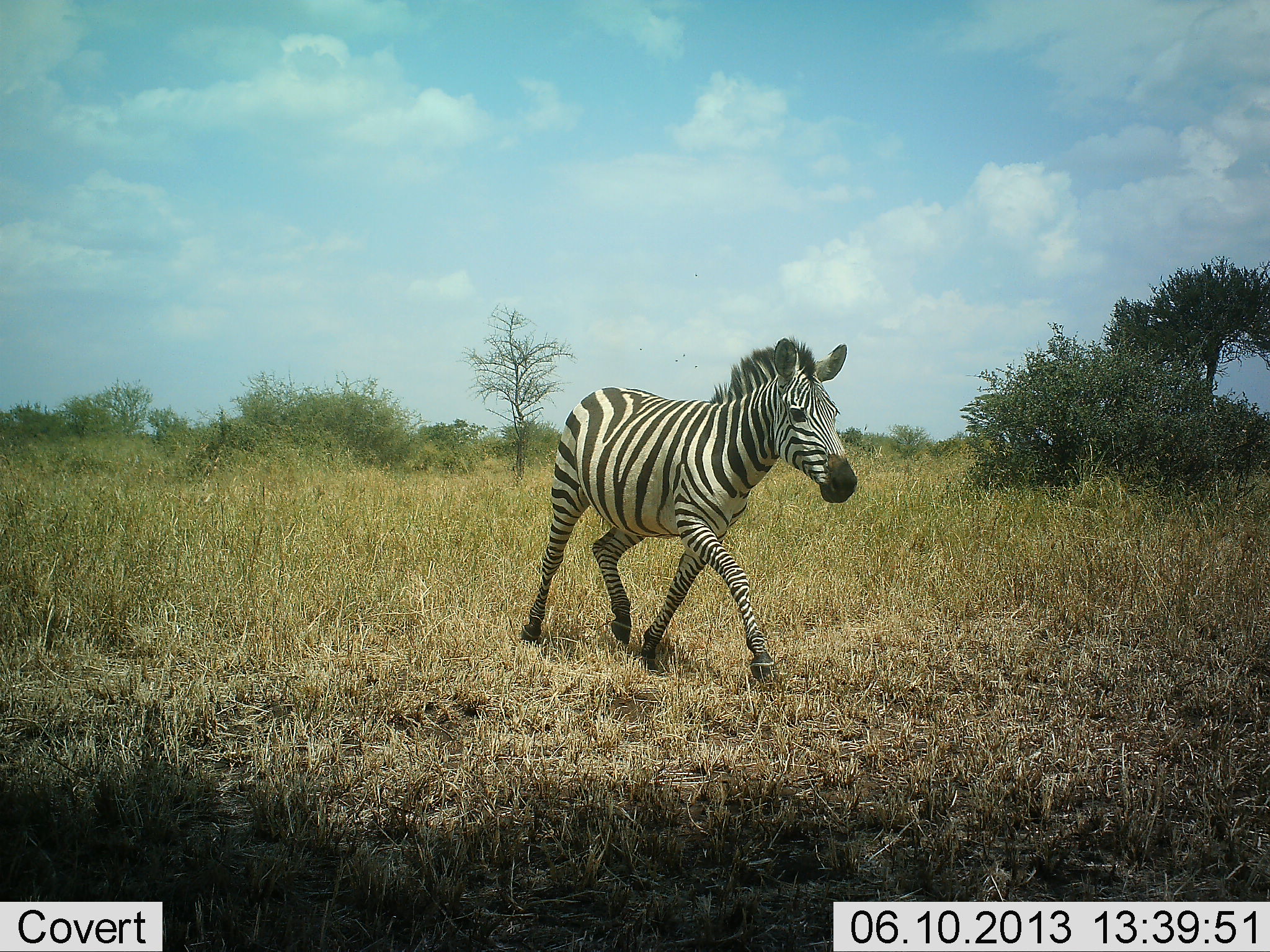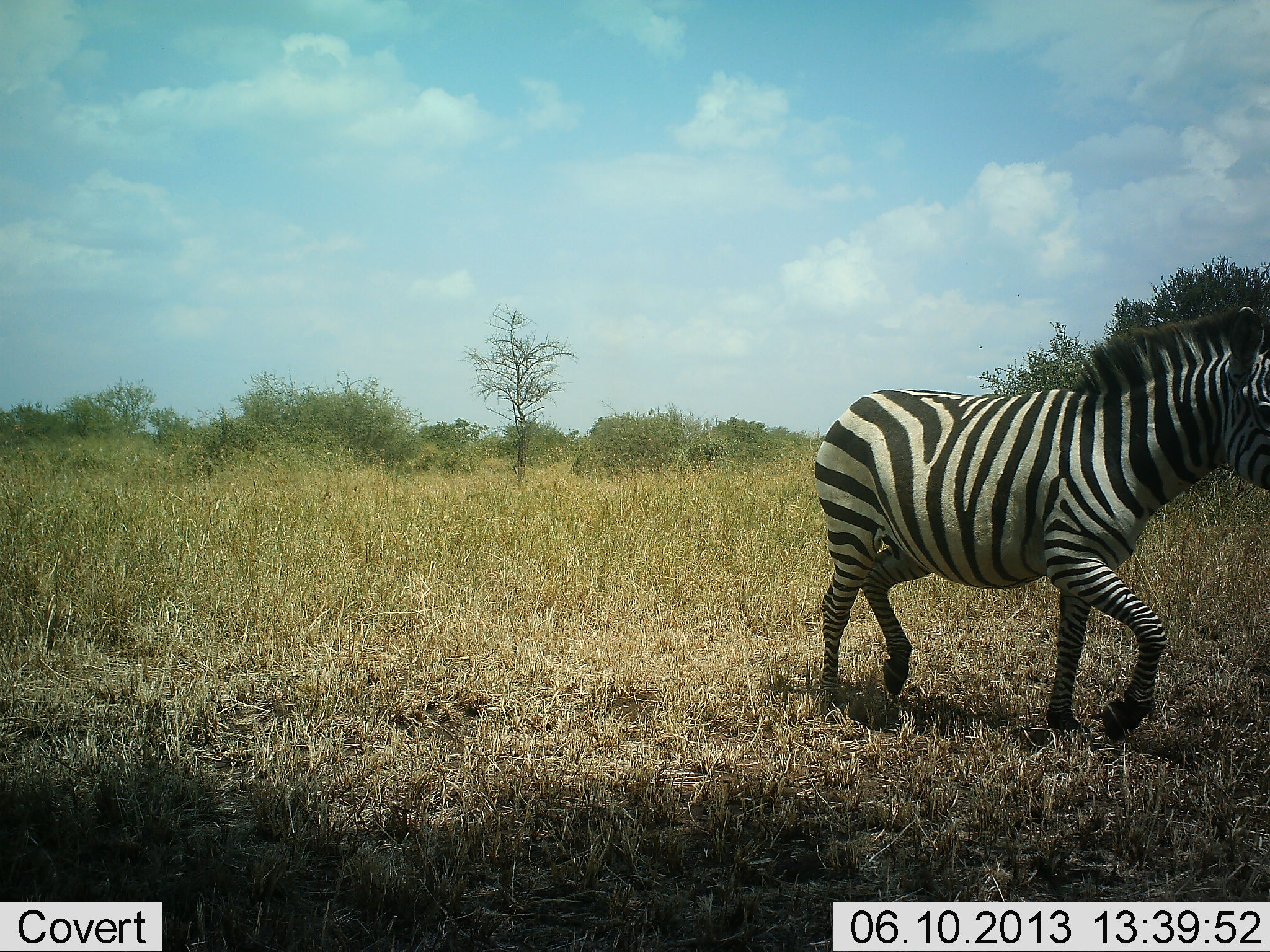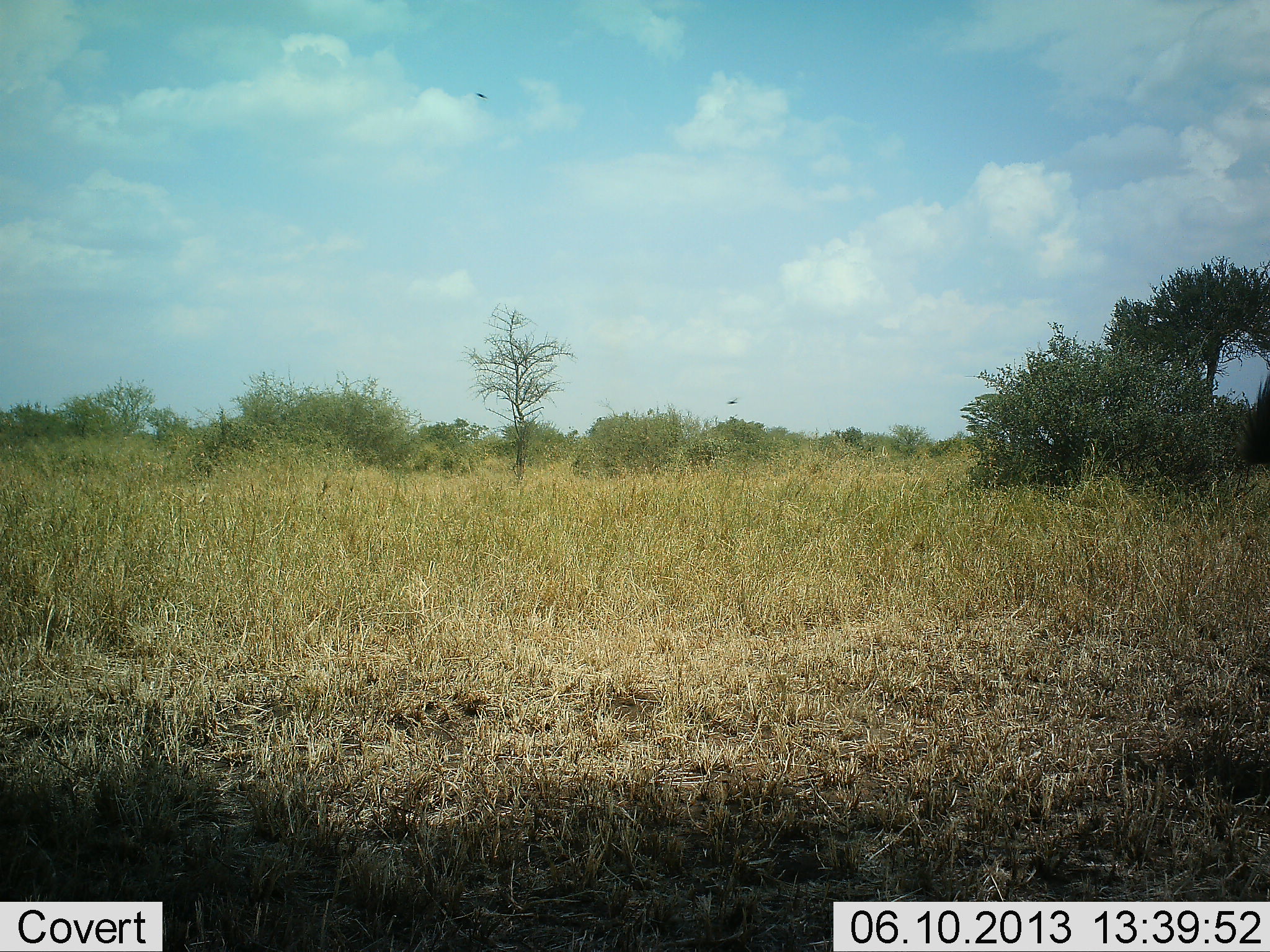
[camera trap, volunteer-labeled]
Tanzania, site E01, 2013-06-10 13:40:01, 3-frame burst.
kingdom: Animalia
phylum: Chordata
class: Mammalia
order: Perissodactyla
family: Equidae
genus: Equus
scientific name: Equus quagga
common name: plains zebra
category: zebra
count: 1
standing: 3%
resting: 0%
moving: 100%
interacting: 0%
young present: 0%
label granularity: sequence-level